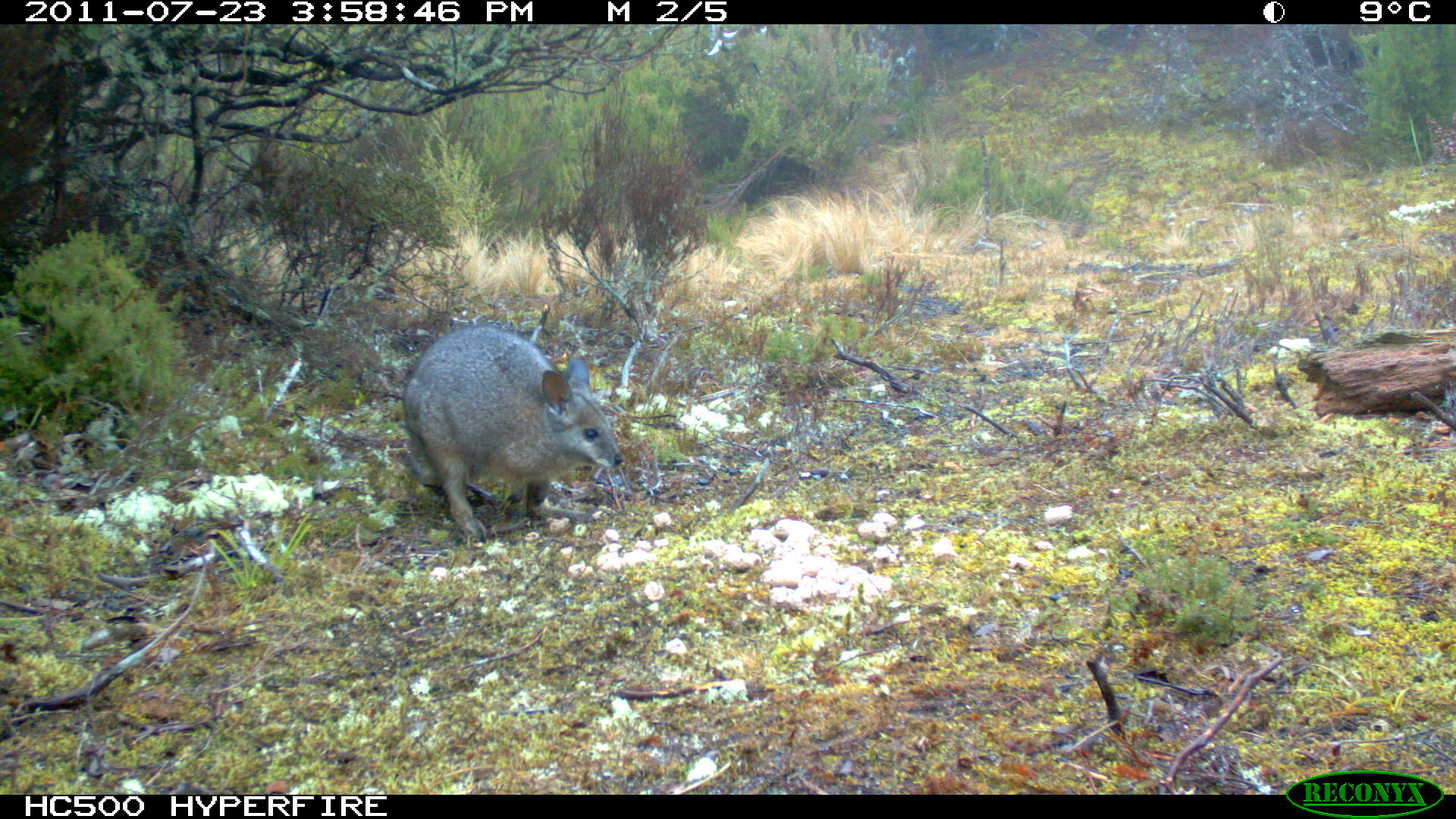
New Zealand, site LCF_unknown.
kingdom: Animalia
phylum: Chordata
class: Mammalia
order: Diprotodontia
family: Macropodidae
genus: Notamacropus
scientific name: Notamacropus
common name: wallaby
Wallaby (Notamacropus).